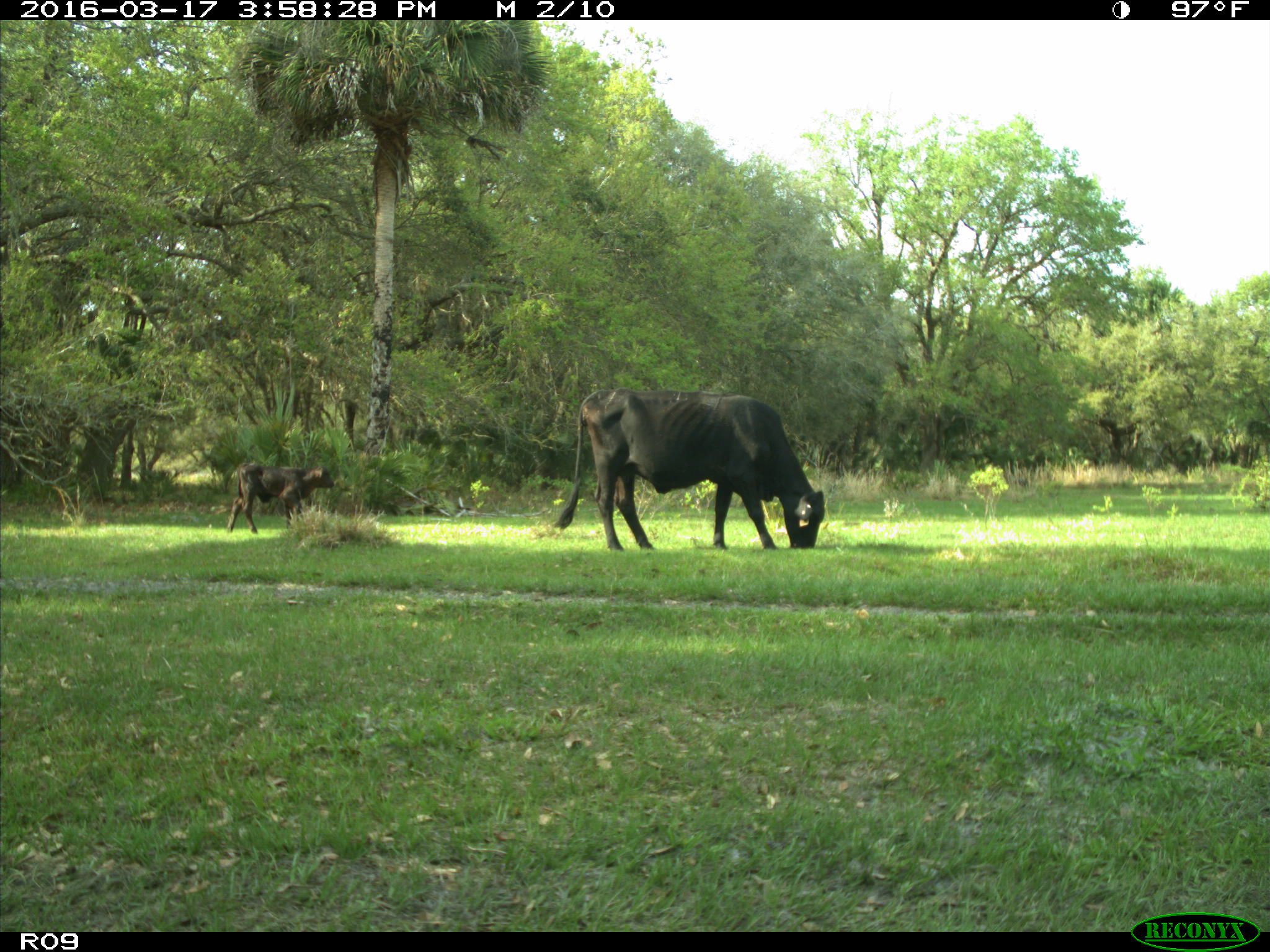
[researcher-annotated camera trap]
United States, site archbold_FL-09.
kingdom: Animalia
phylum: Chordata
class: Mammalia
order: Artiodactyla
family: Bovidae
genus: Bos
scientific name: Bos taurus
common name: domestic cow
Bos taurus (domestic cow).